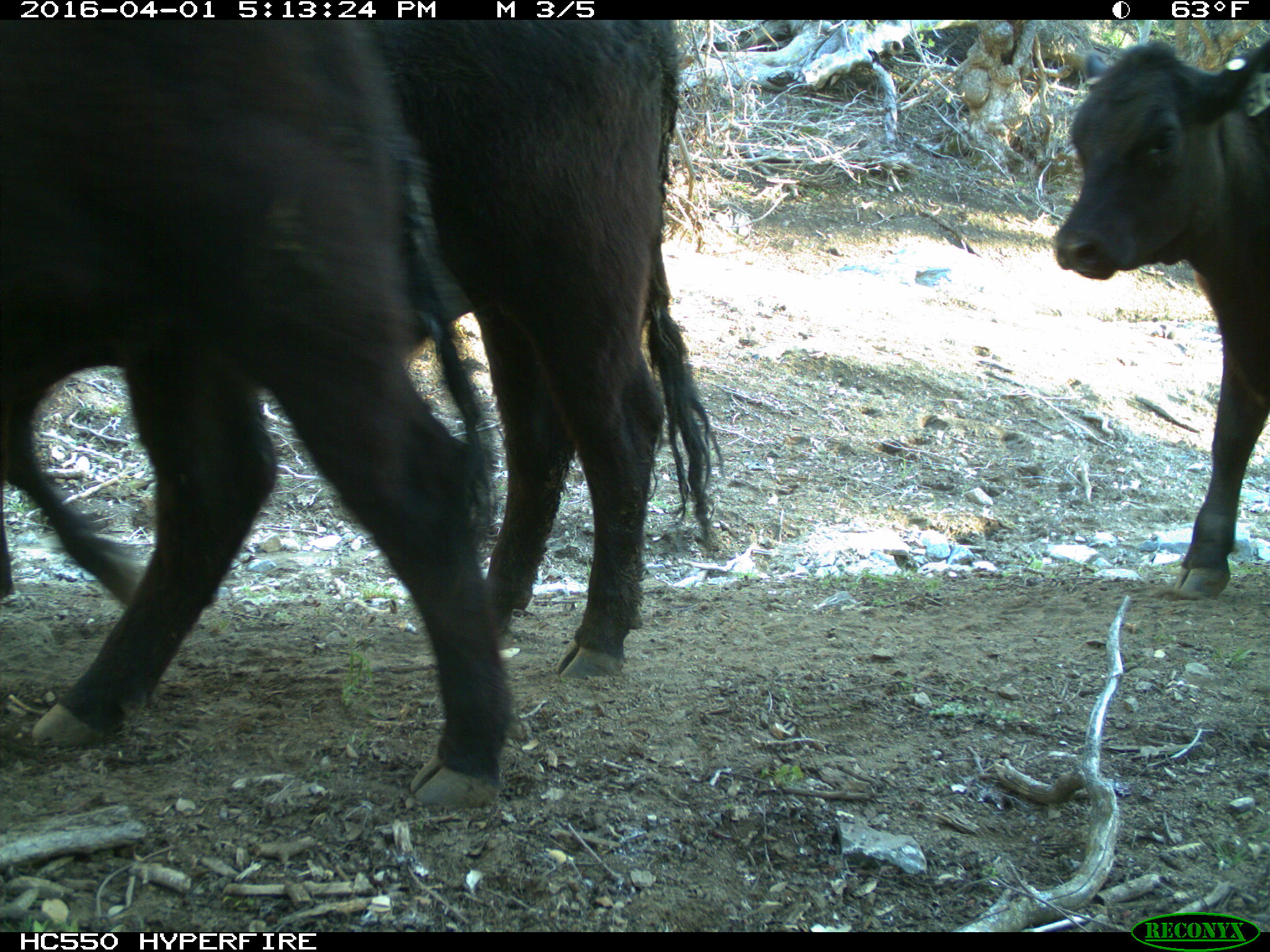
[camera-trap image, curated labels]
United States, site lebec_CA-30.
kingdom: Animalia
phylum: Chordata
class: Mammalia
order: Artiodactyla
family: Bovidae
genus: Bos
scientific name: Bos taurus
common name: domestic cow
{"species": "Bos taurus (domestic cow)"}